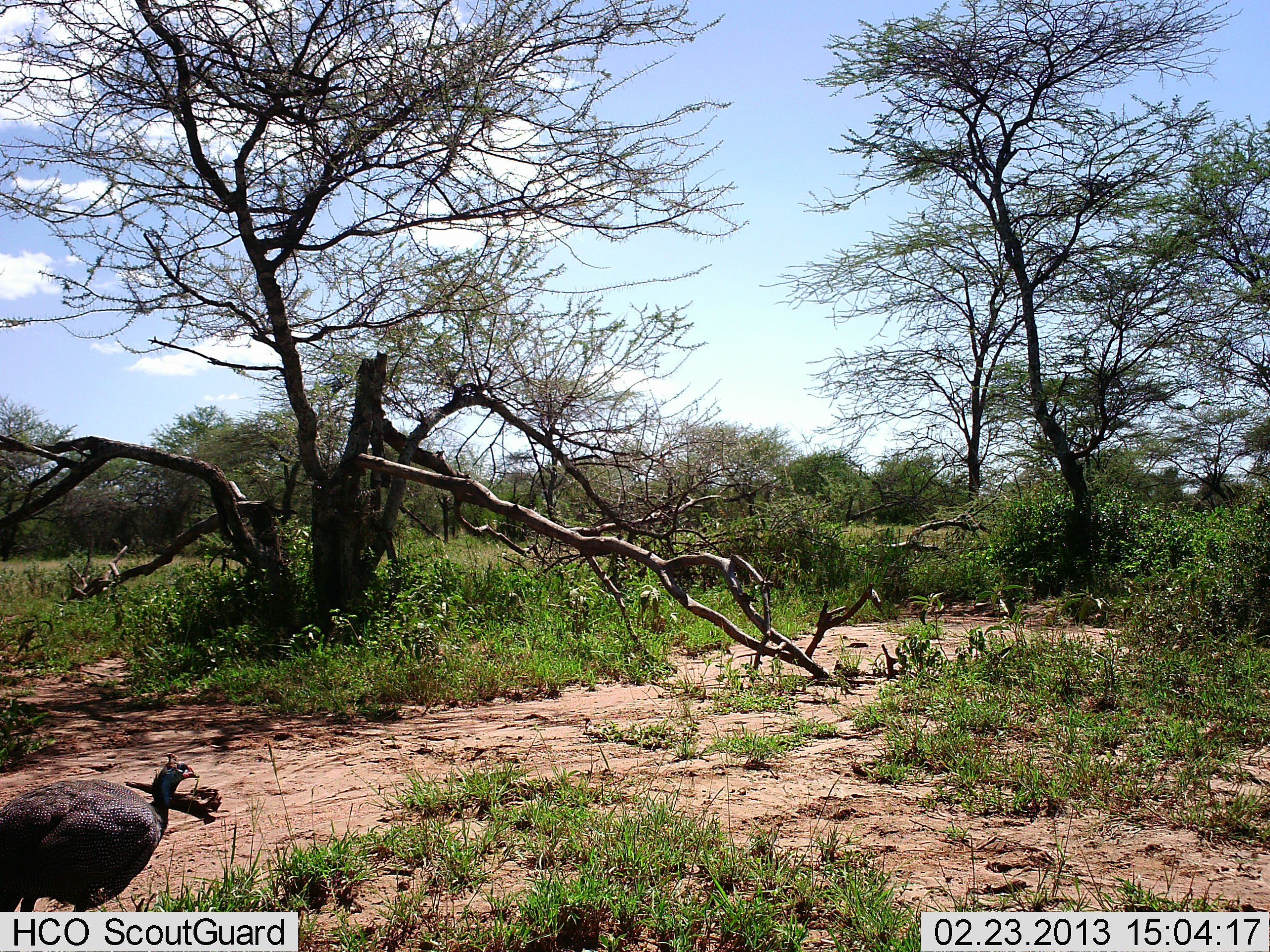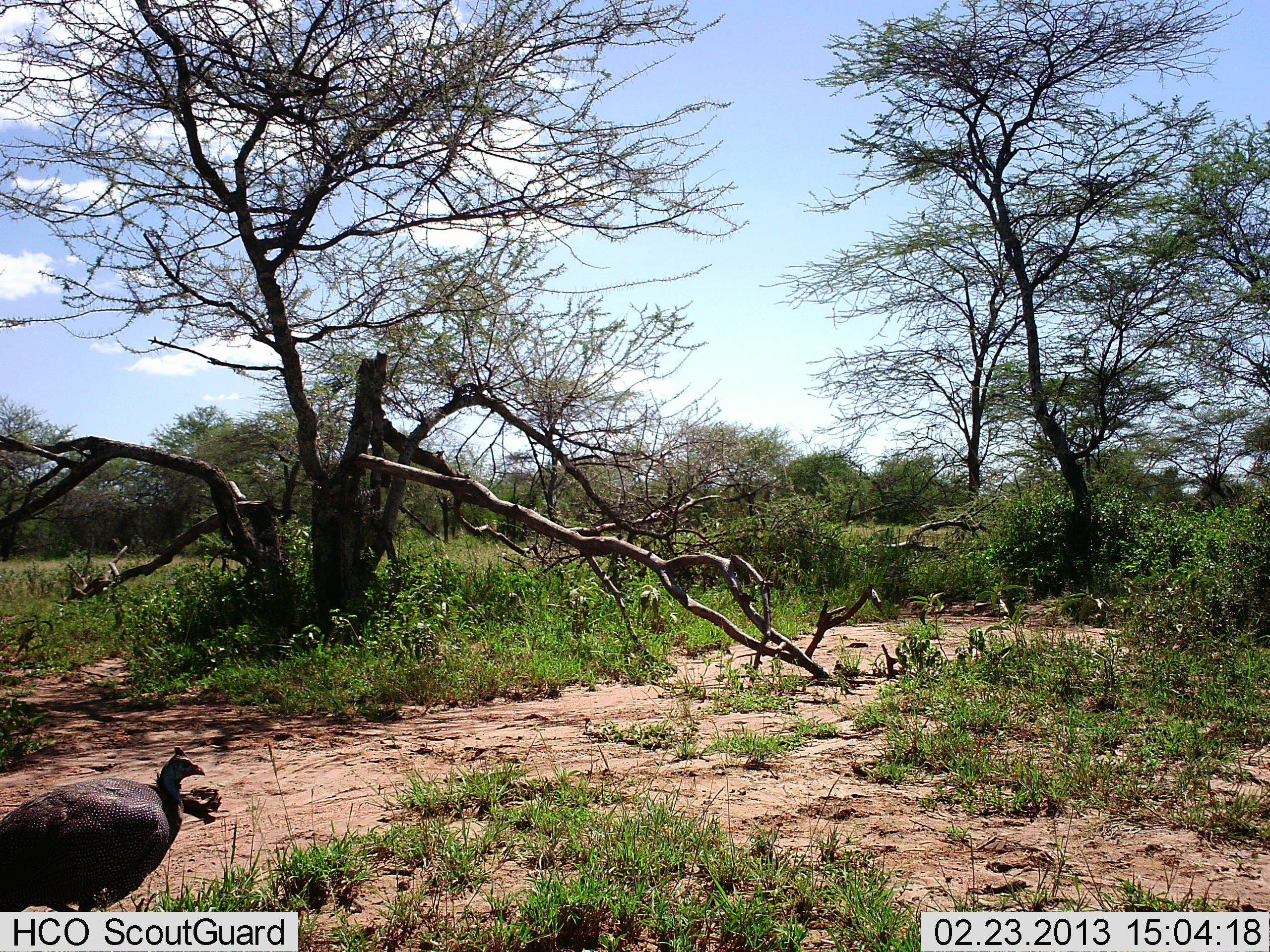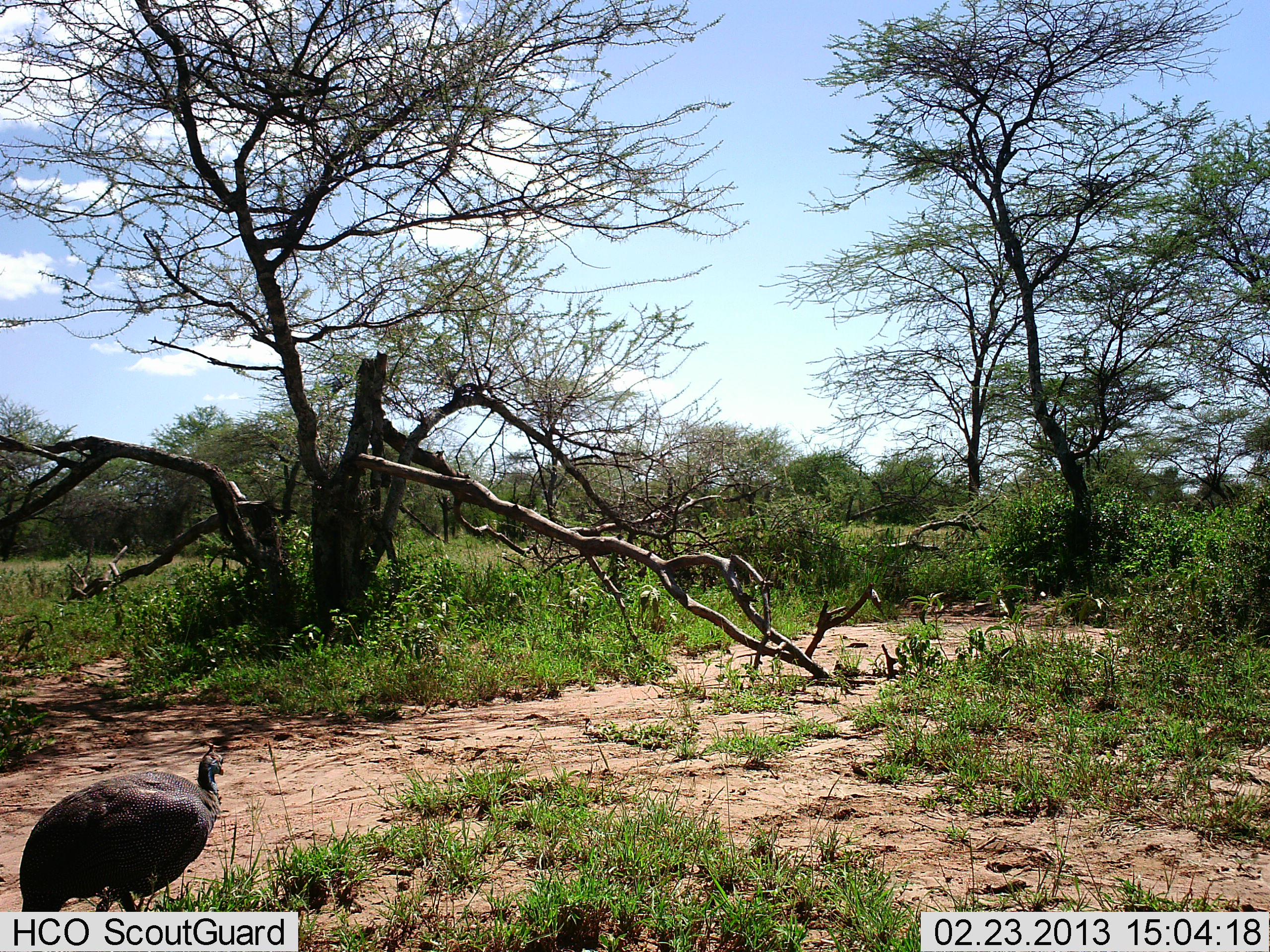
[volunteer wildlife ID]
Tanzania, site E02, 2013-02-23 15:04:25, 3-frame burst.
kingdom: Animalia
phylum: Chordata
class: Aves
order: Galliformes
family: Numididae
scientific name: Numididae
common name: guinea fowl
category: guineafowl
Guineafowl (guinea fowl) (Numididae), count 1. Behavior (volunteer vote fractions): standing 43%, resting 0%, moving 57%, interacting 0%. Young present (vote fraction): 0%. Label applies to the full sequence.